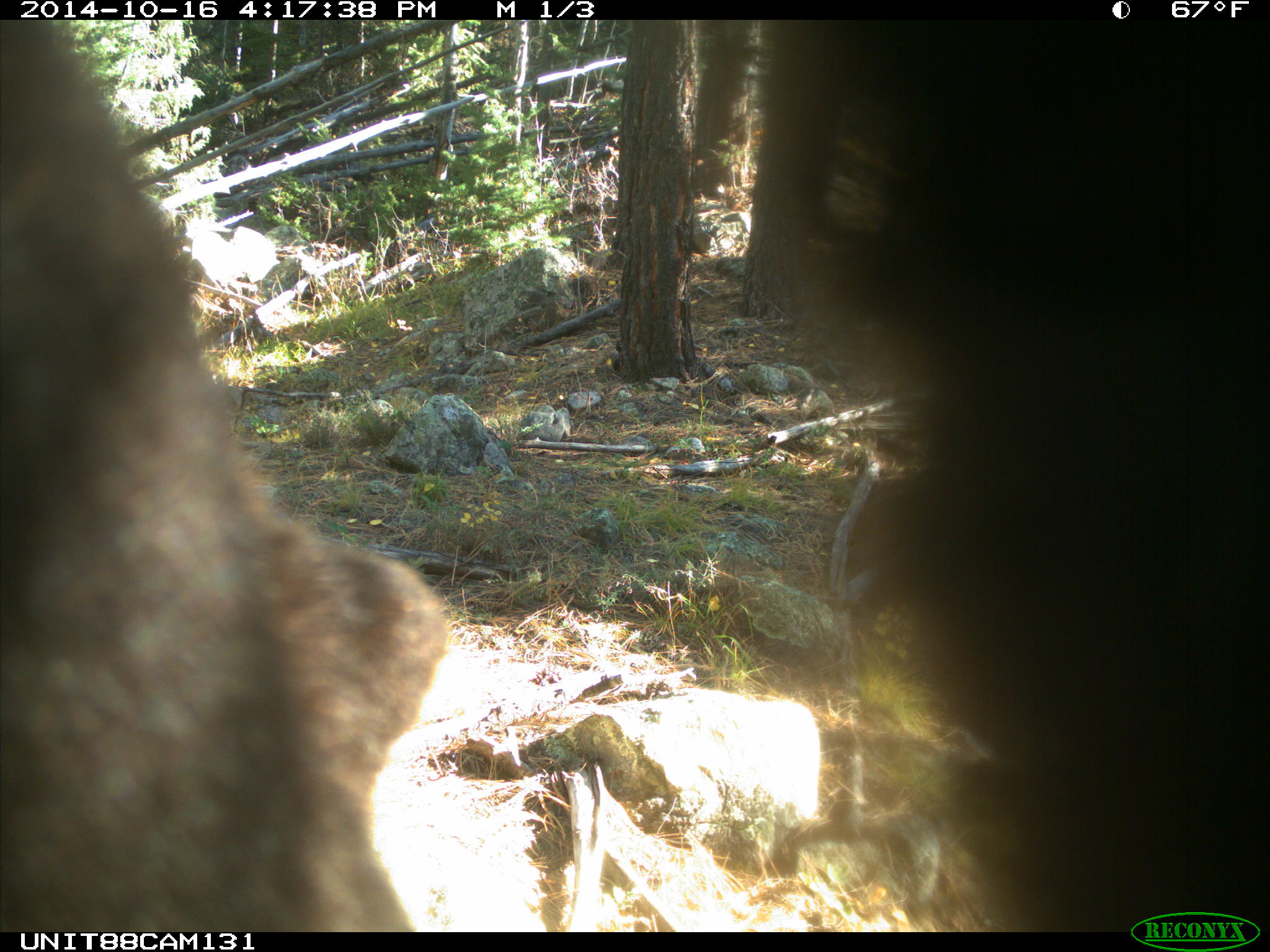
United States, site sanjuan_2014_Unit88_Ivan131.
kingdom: Animalia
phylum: Chordata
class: Mammalia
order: Carnivora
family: Ursidae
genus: Ursus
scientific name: Ursus americanus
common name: american black bear